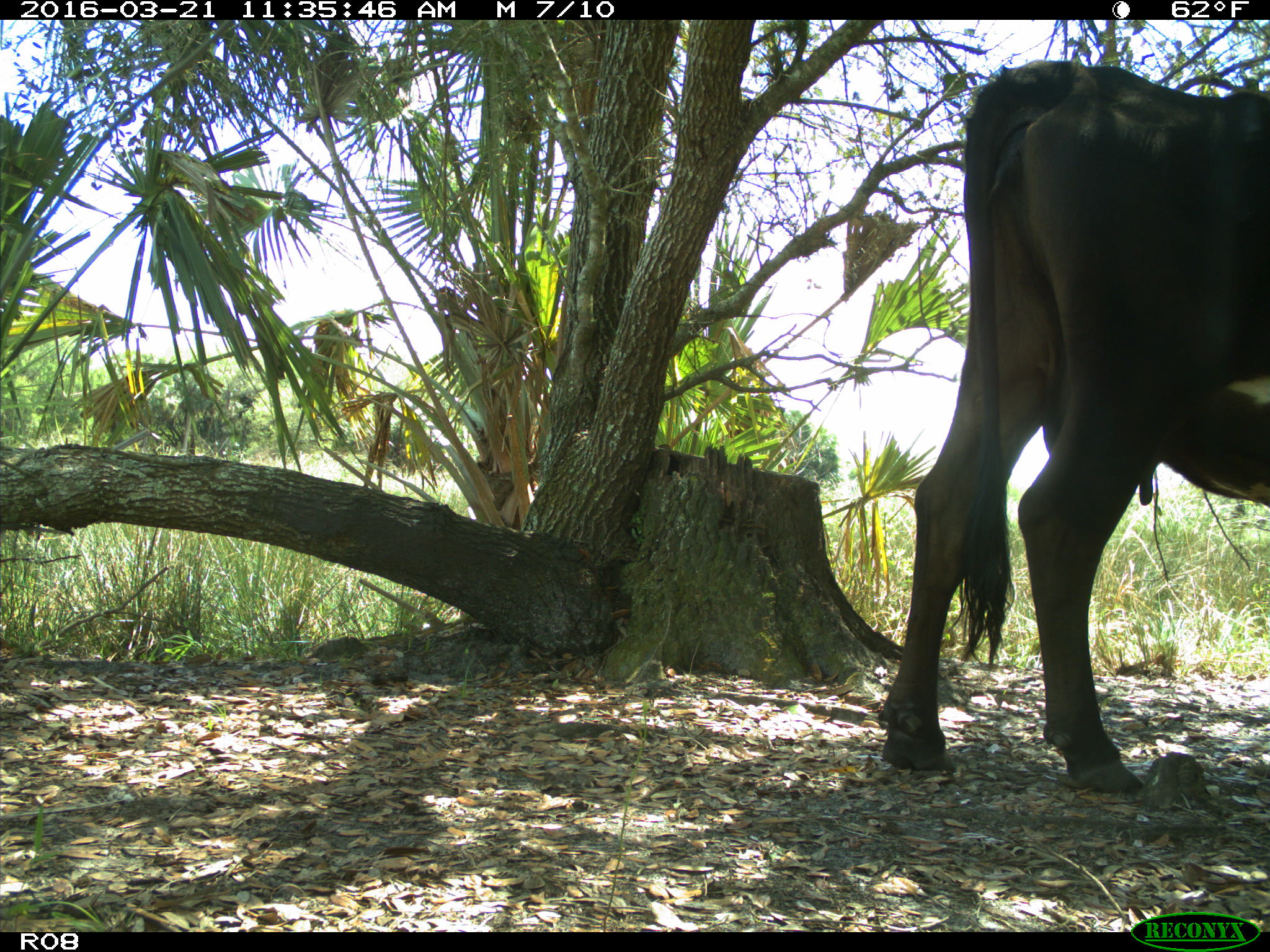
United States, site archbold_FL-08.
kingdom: Animalia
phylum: Chordata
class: Mammalia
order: Artiodactyla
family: Bovidae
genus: Bos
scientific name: Bos taurus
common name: domestic cow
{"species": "Bos taurus (domestic cow)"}